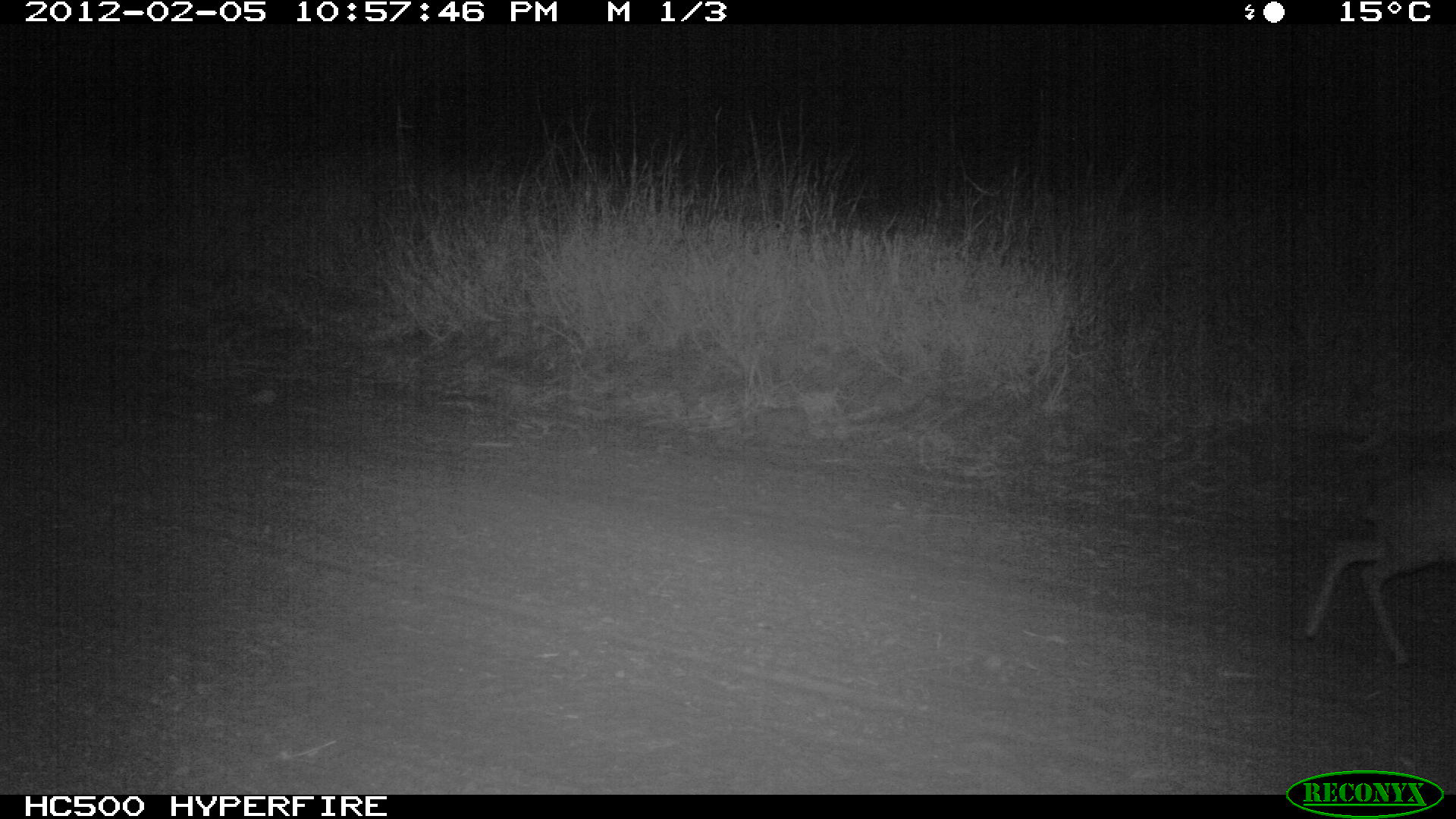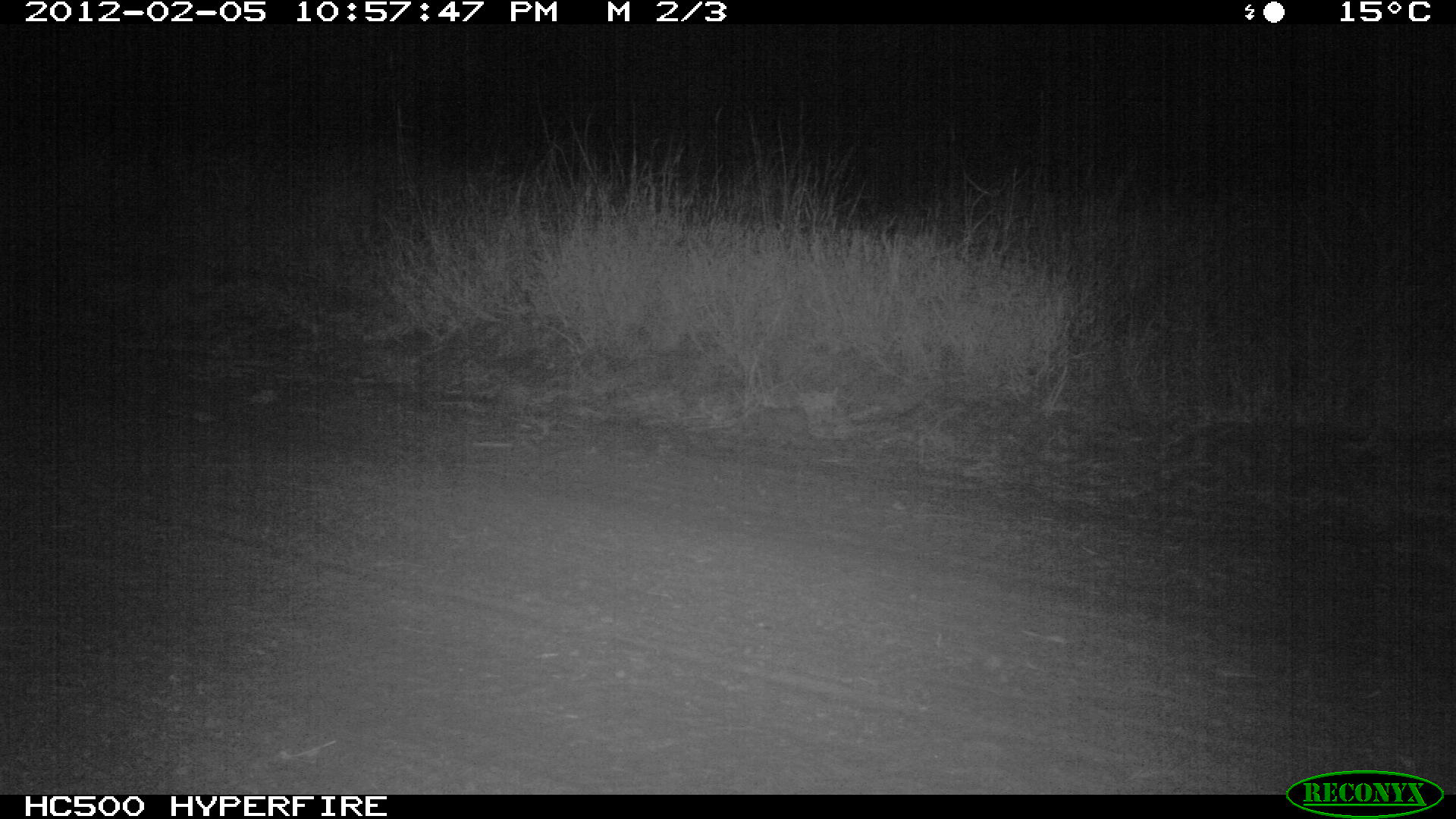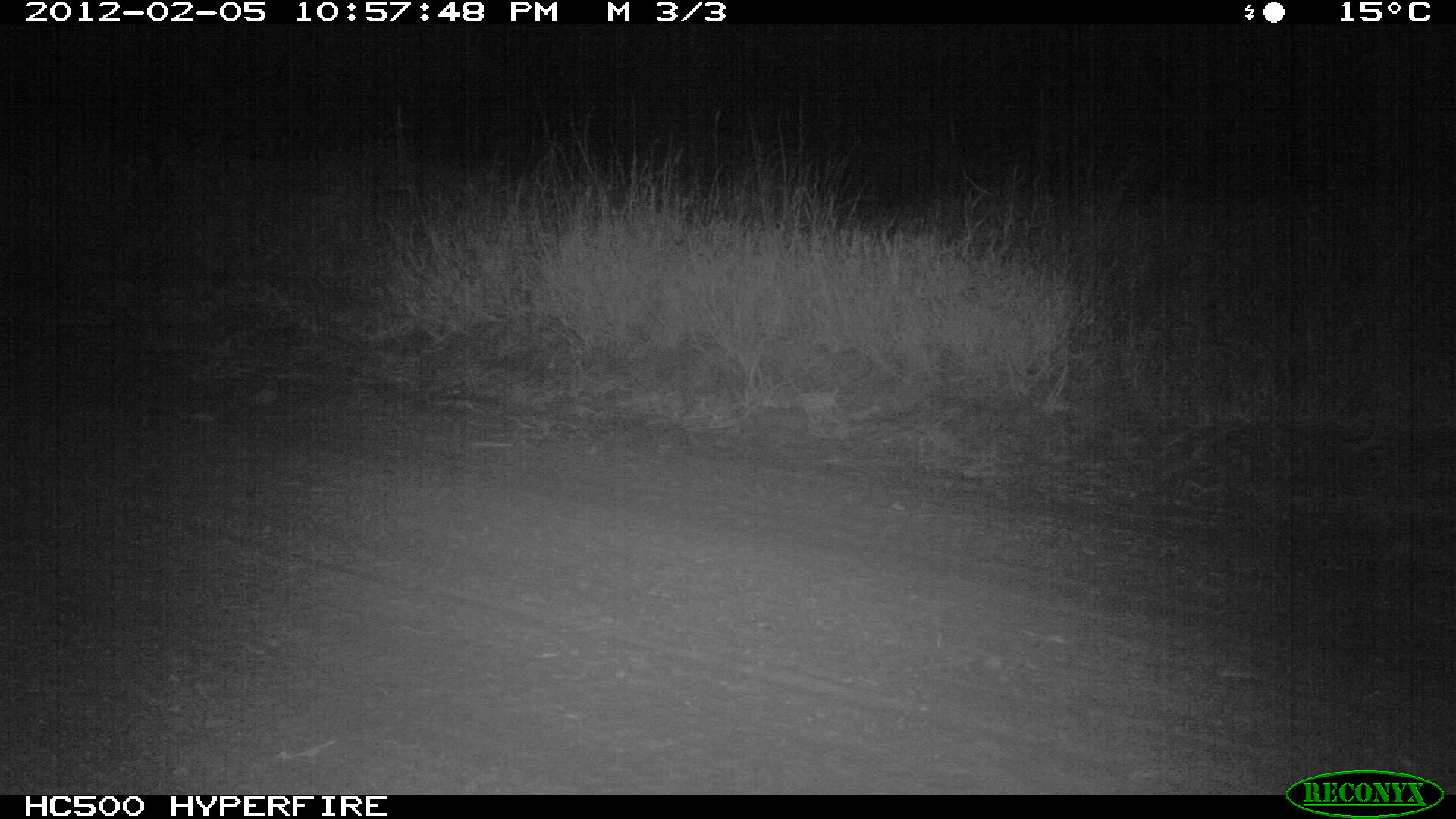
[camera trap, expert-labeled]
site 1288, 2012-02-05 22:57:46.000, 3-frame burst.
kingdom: Animalia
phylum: Chordata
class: Mammalia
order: Artiodactyla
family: Bovidae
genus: Madoqua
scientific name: Madoqua guentheri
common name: günther's dik-dik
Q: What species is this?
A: Madoqua guentheri (günther's dik-dik).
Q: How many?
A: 1.